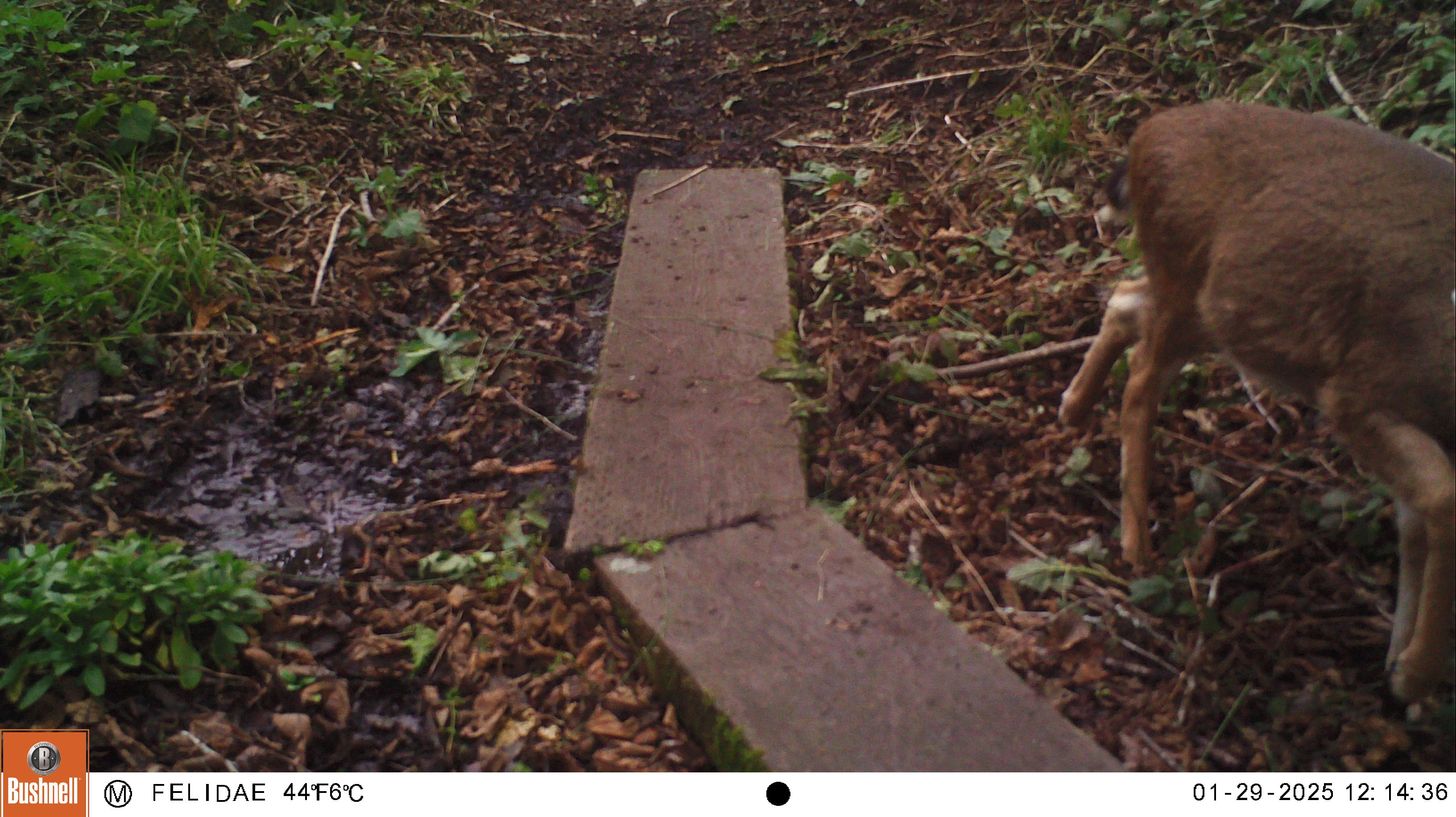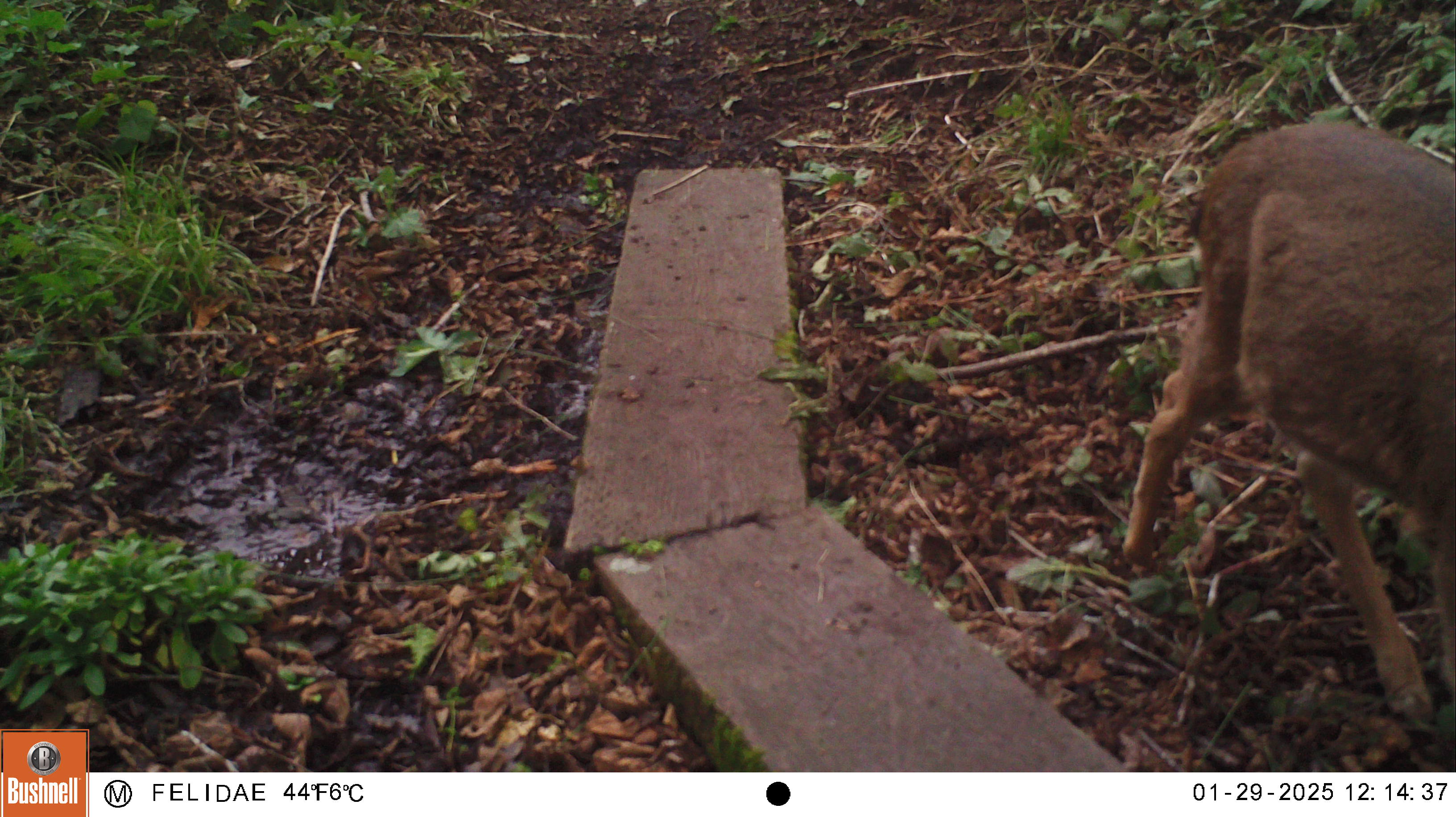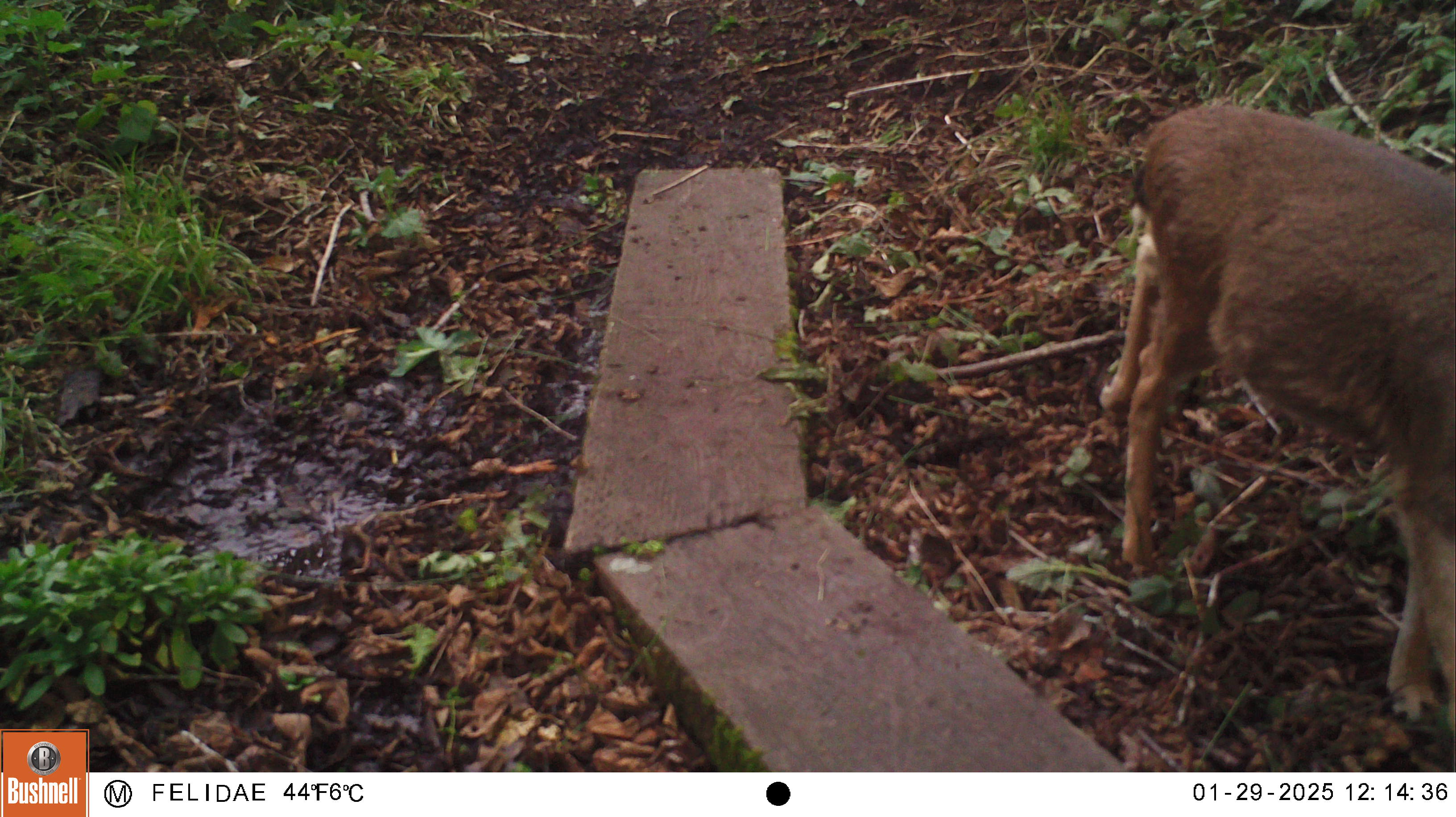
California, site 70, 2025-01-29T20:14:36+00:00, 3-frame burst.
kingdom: Animalia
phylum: Chordata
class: Mammalia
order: Artiodactyla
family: Cervidae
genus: Odocoileus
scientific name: Odocoileus hemionus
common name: mule deer